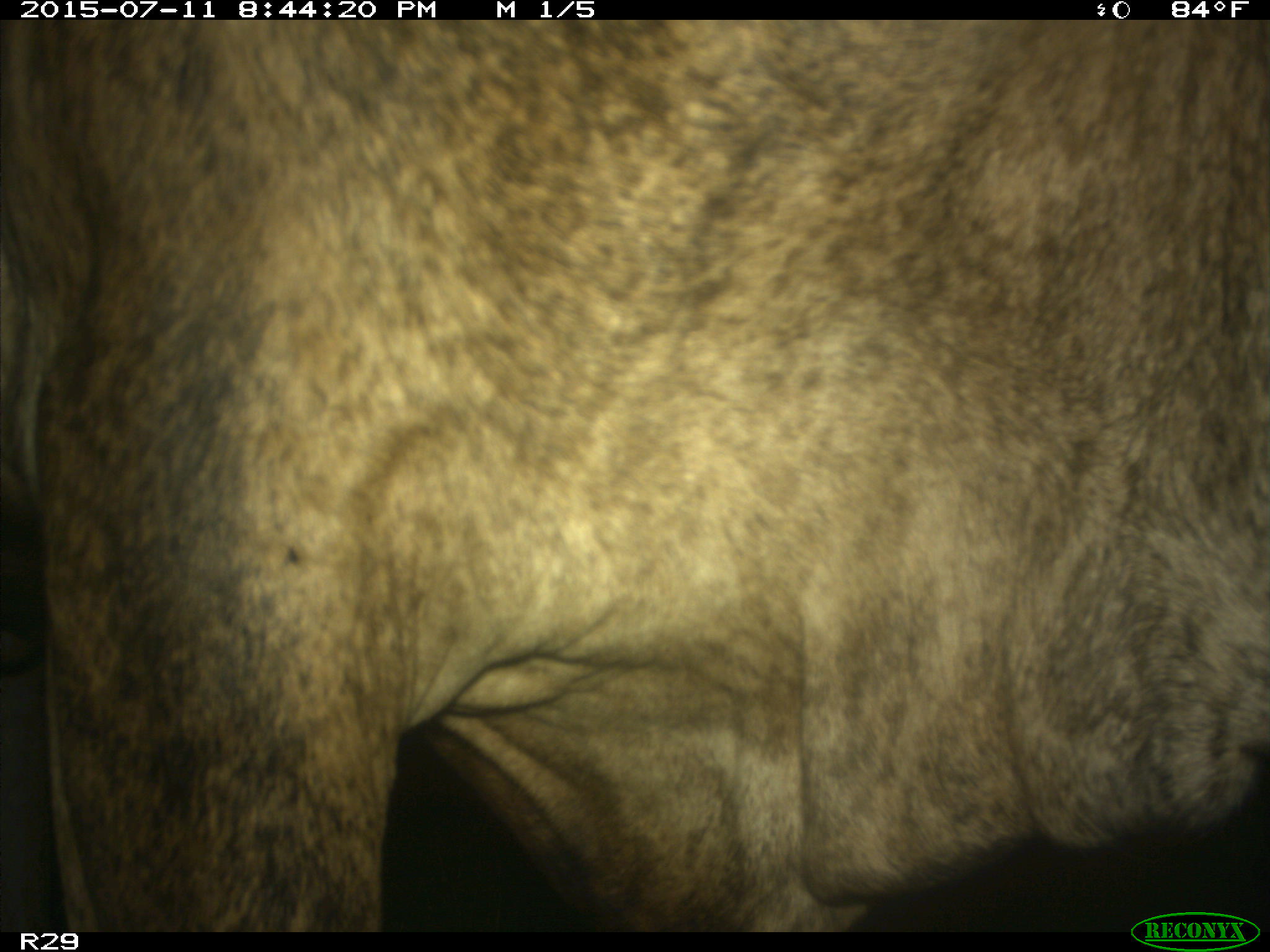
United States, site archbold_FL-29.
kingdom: Animalia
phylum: Chordata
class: Mammalia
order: Artiodactyla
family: Bovidae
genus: Bos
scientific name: Bos taurus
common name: domestic cow